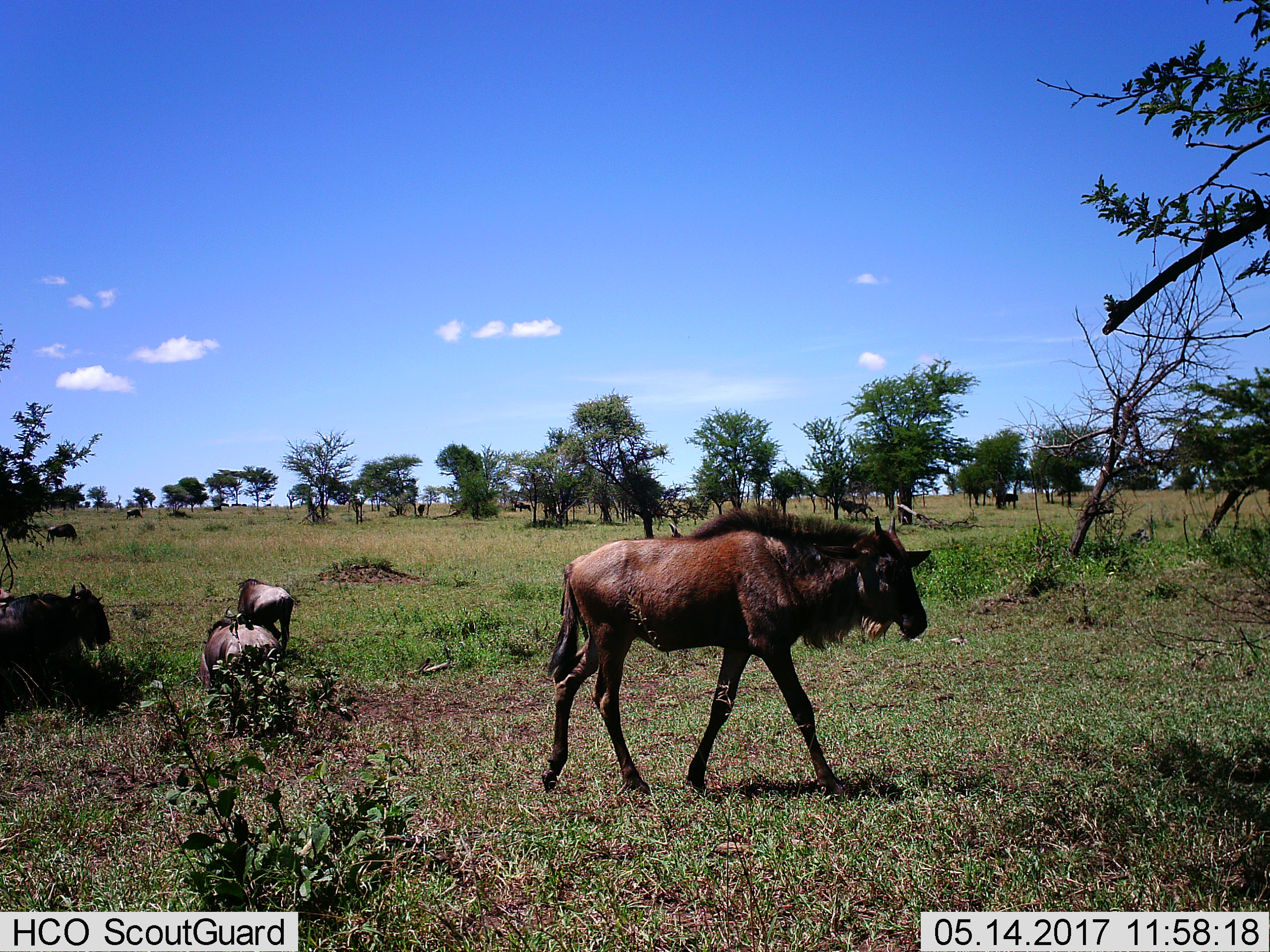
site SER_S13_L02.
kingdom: Animalia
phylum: Chordata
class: Mammalia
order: Artiodactyla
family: Bovidae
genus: Connochaetes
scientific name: Connochaetes taurinus taurinus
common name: blue wildebeest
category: wildebeestblue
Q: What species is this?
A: Wildebeestblue (blue wildebeest) (Connochaetes taurinus taurinus).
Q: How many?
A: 7.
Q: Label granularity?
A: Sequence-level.